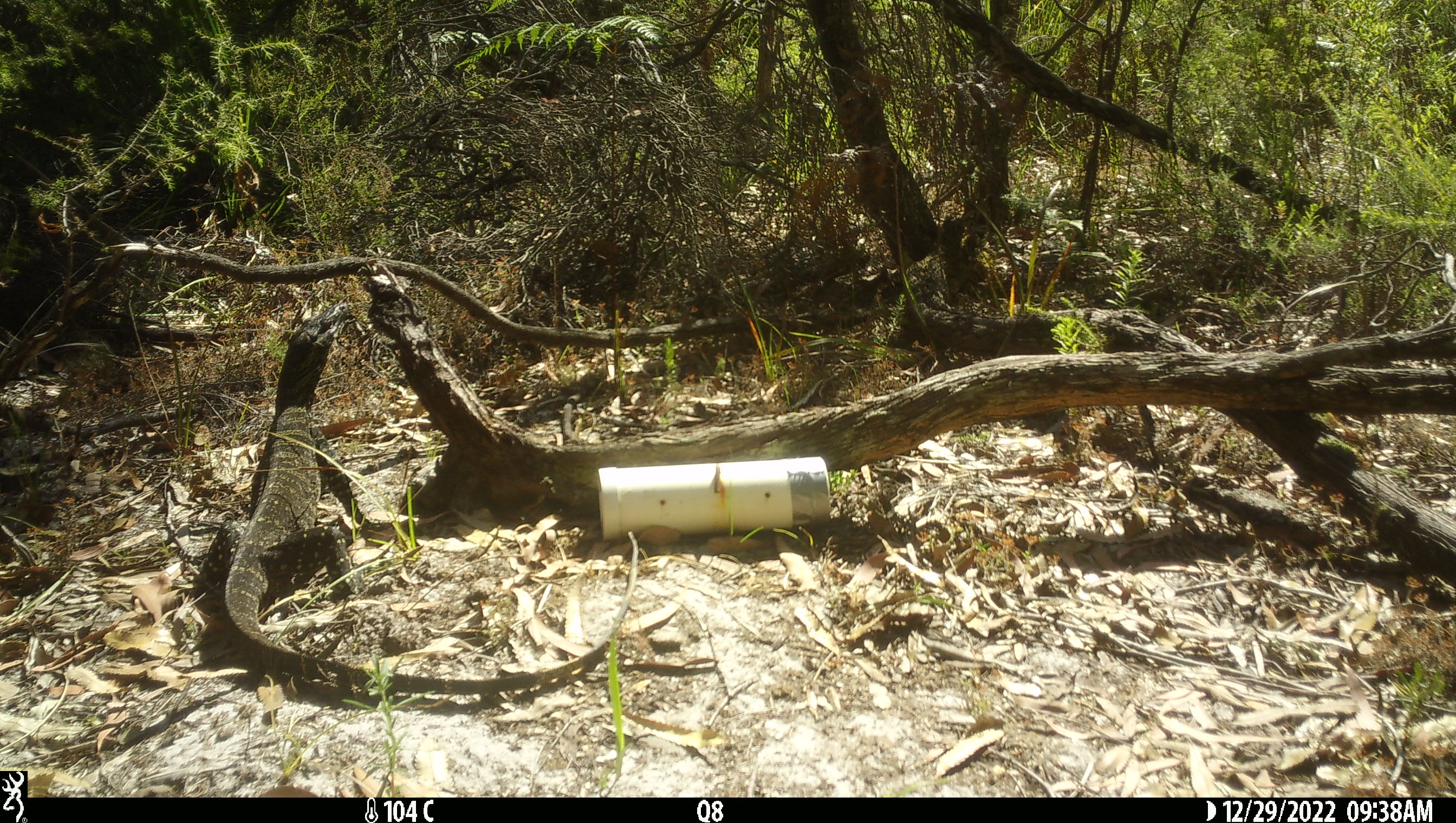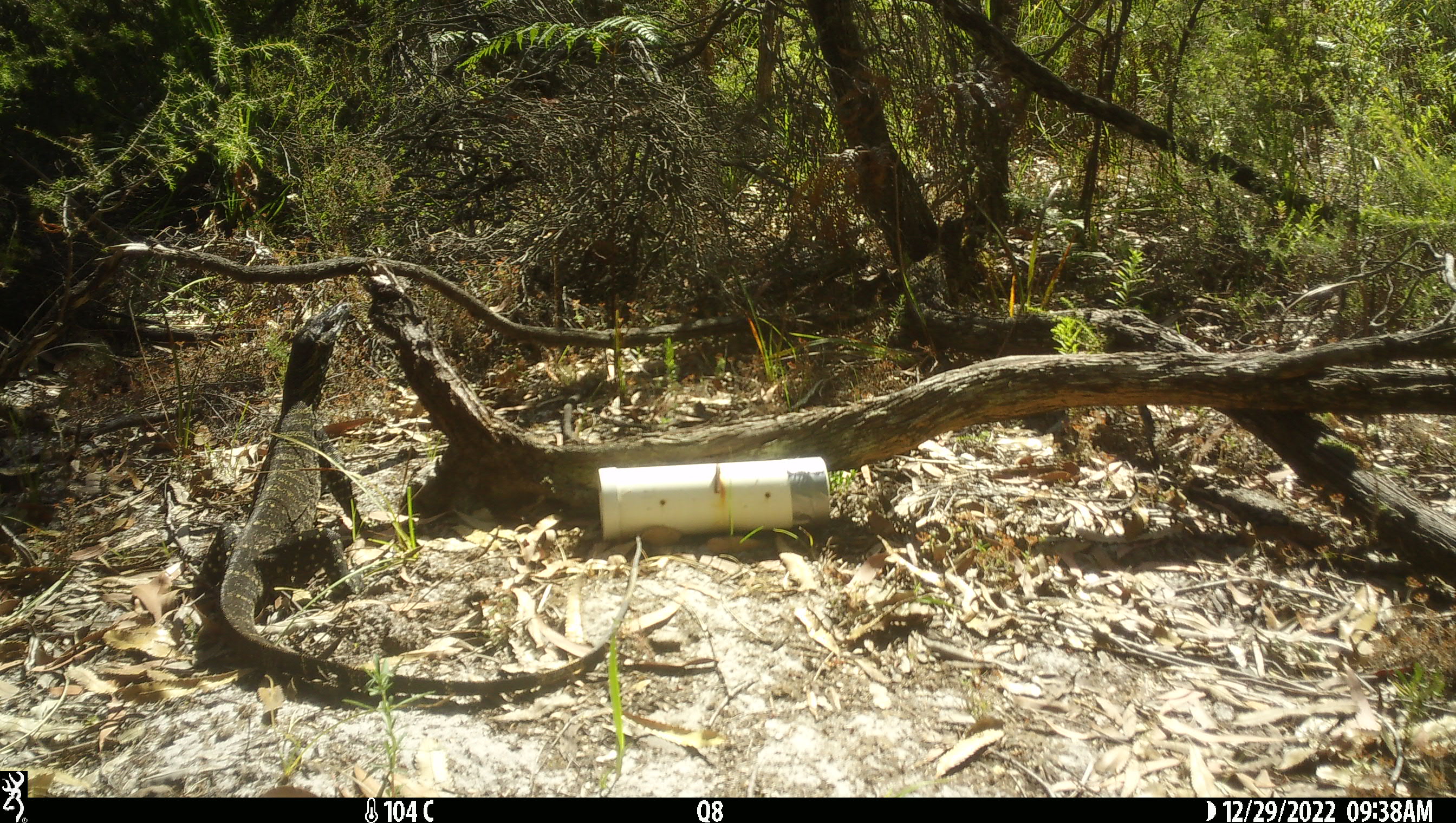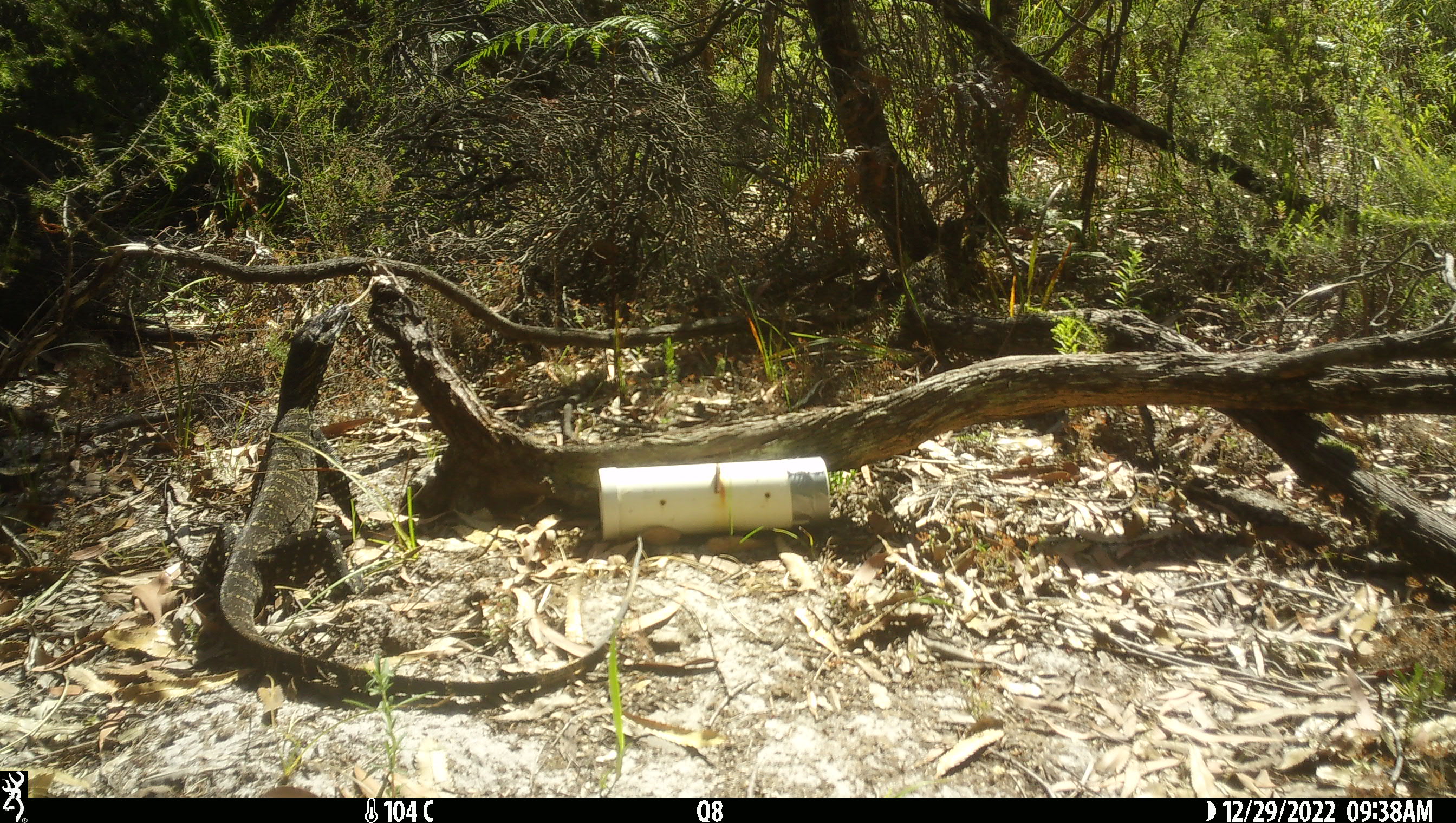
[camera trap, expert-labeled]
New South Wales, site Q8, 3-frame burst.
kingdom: Animalia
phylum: Chordata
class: Reptilia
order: Squamata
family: Varanidae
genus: Varanus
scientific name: Varanus varius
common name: lace monitor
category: goanna